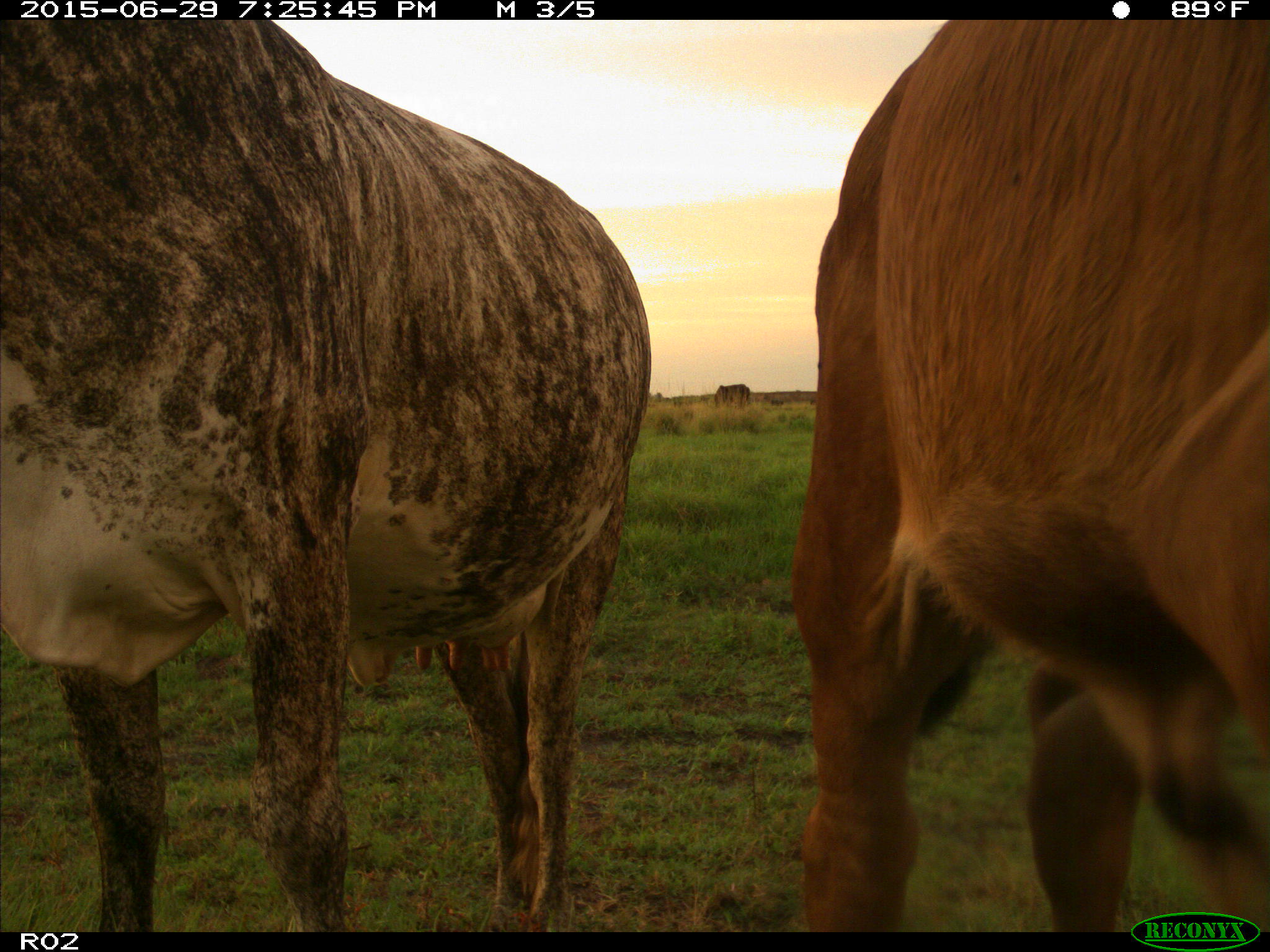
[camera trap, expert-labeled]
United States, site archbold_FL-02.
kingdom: Animalia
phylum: Chordata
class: Mammalia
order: Artiodactyla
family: Bovidae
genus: Bos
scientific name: Bos taurus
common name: domestic cow